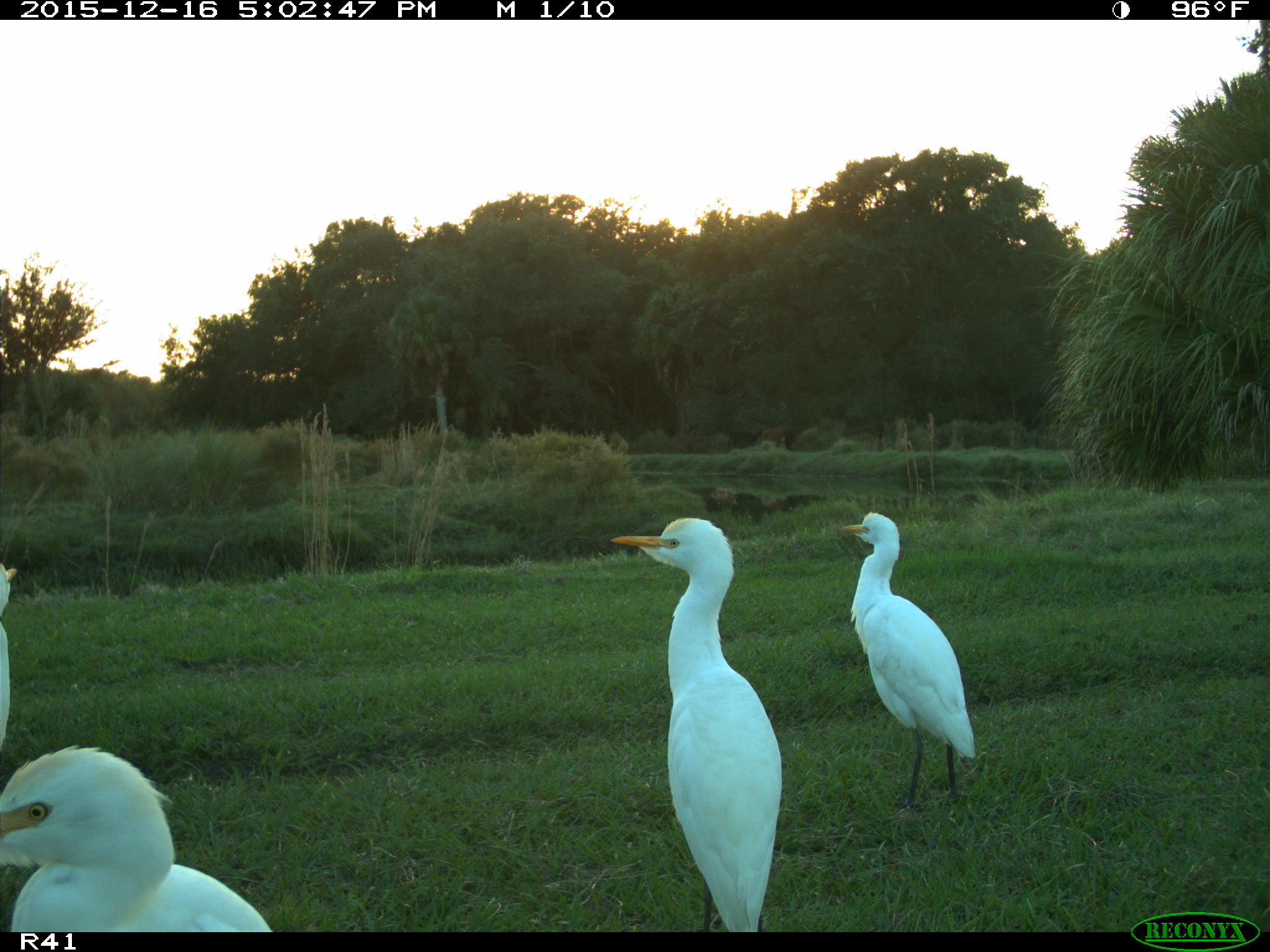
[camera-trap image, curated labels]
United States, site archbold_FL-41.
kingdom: Animalia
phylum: Chordata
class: Aves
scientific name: Aves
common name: birds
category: unidentified bird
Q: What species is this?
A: Unidentified bird (birds) (Aves).